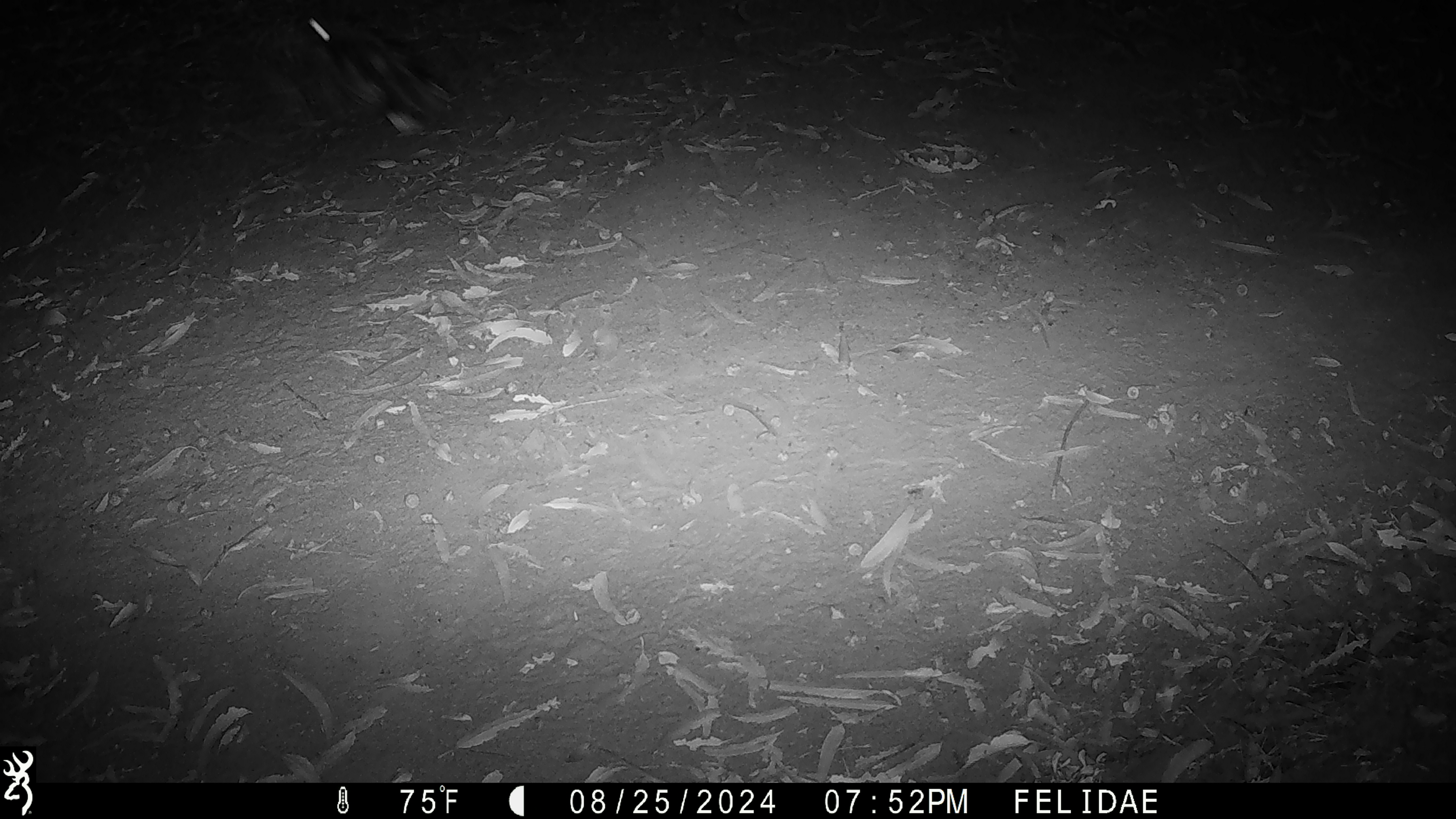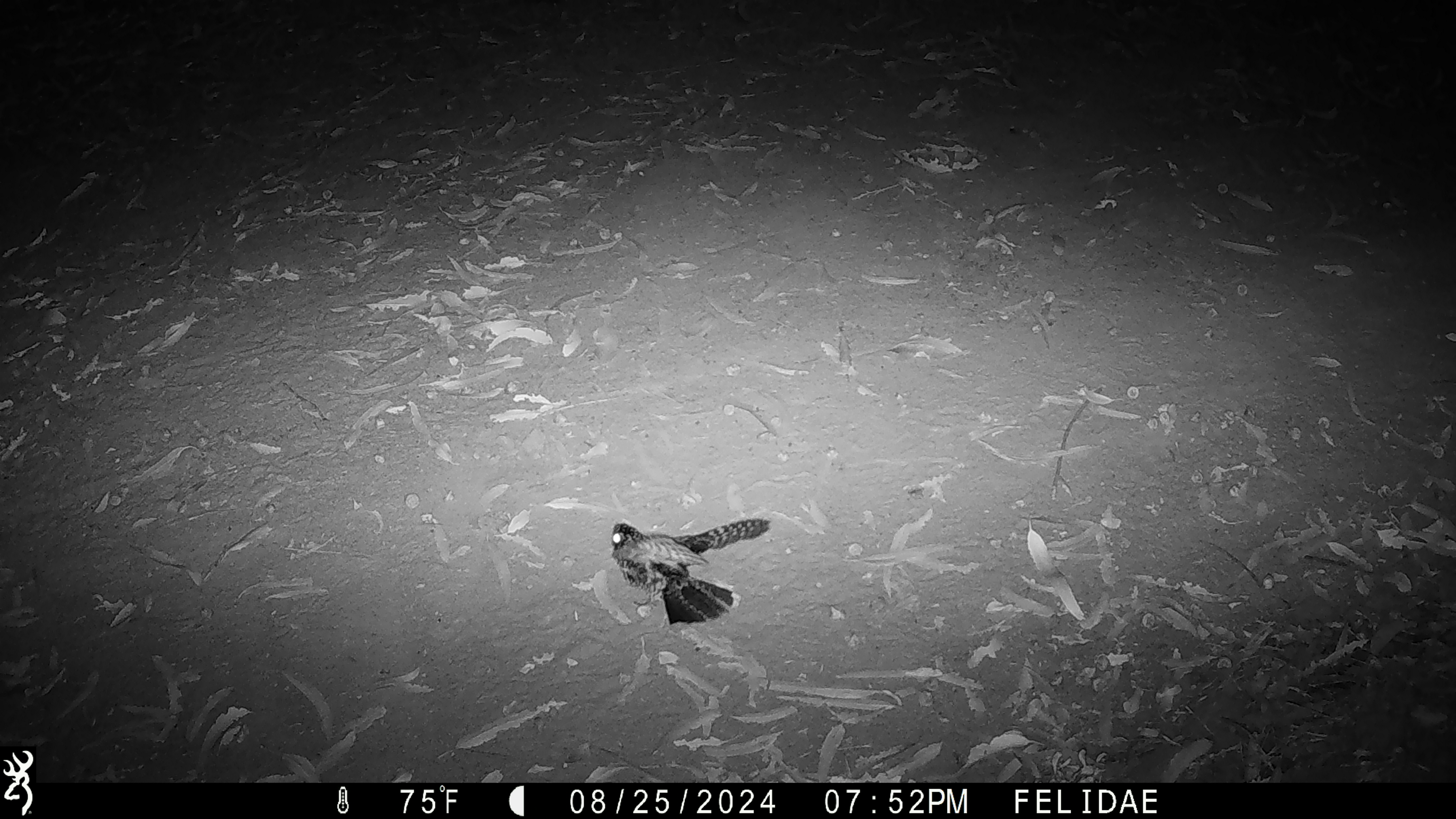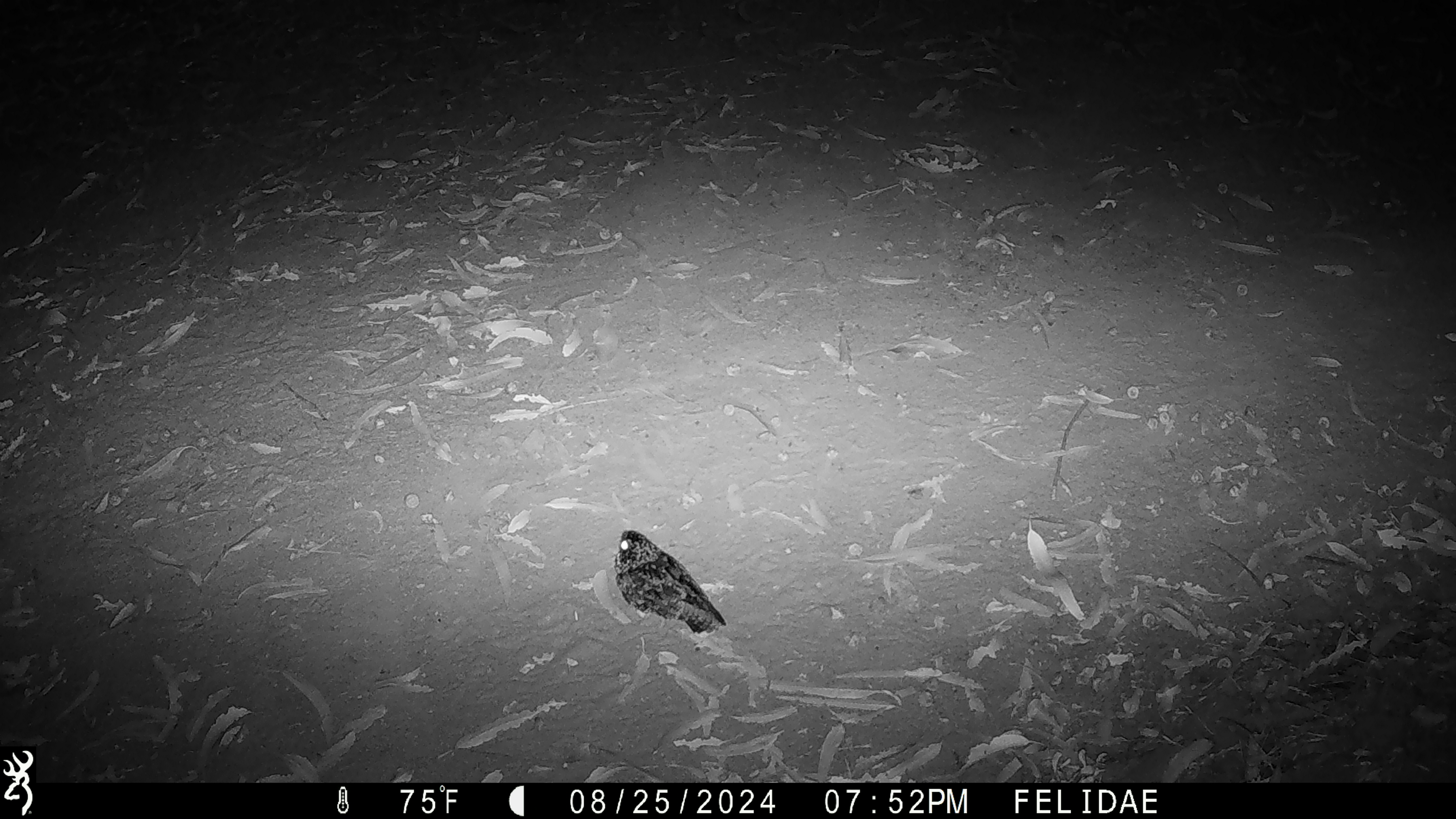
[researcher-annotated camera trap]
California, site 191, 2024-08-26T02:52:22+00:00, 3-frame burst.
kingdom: Animalia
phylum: Chordata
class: Aves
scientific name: Aves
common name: bird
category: unknown bird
Unknown bird (bird) (Aves).